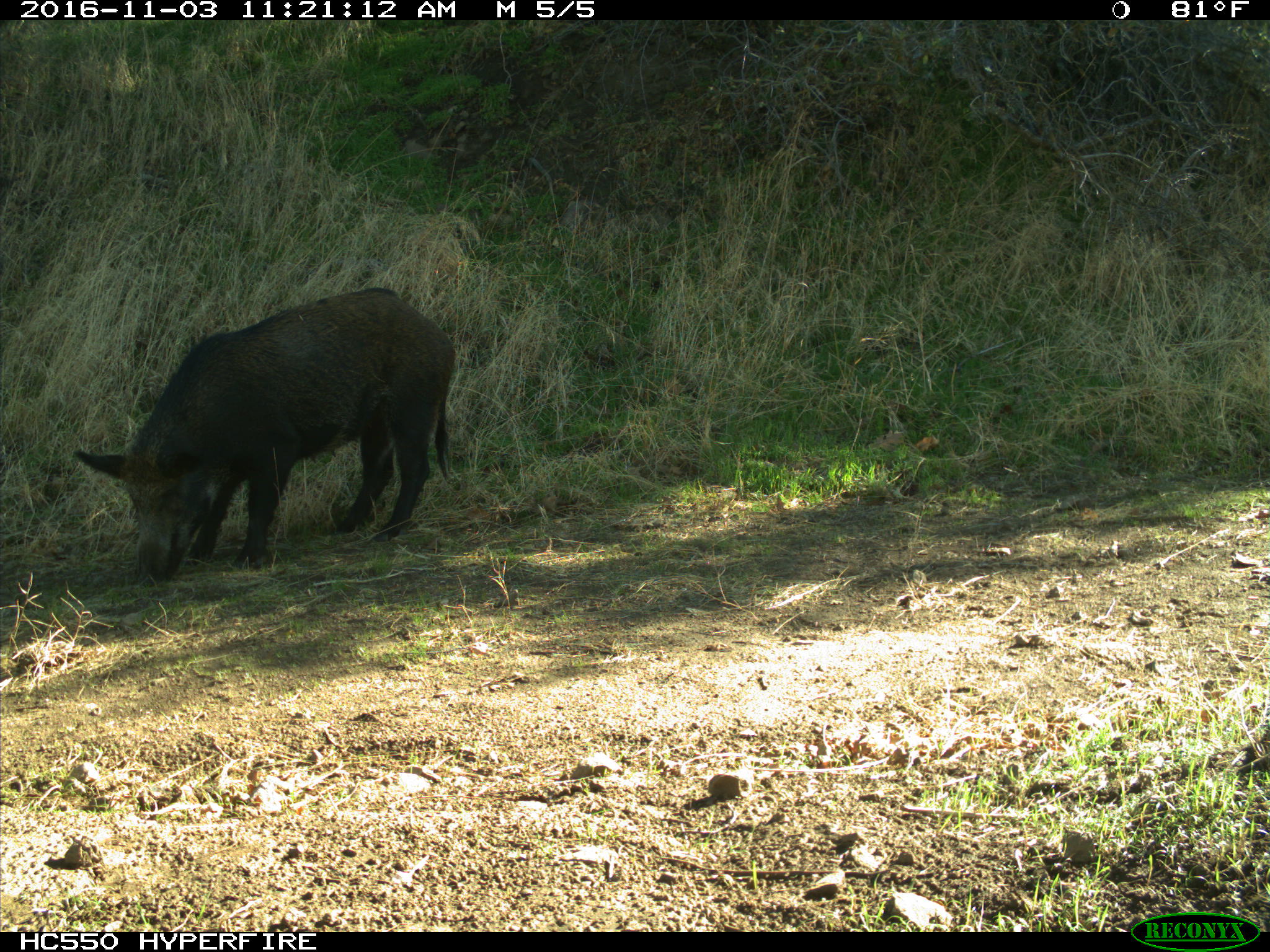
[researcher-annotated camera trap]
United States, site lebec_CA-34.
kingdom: Animalia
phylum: Chordata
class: Mammalia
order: Artiodactyla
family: Suidae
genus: Sus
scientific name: Sus scrofa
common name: wild boar